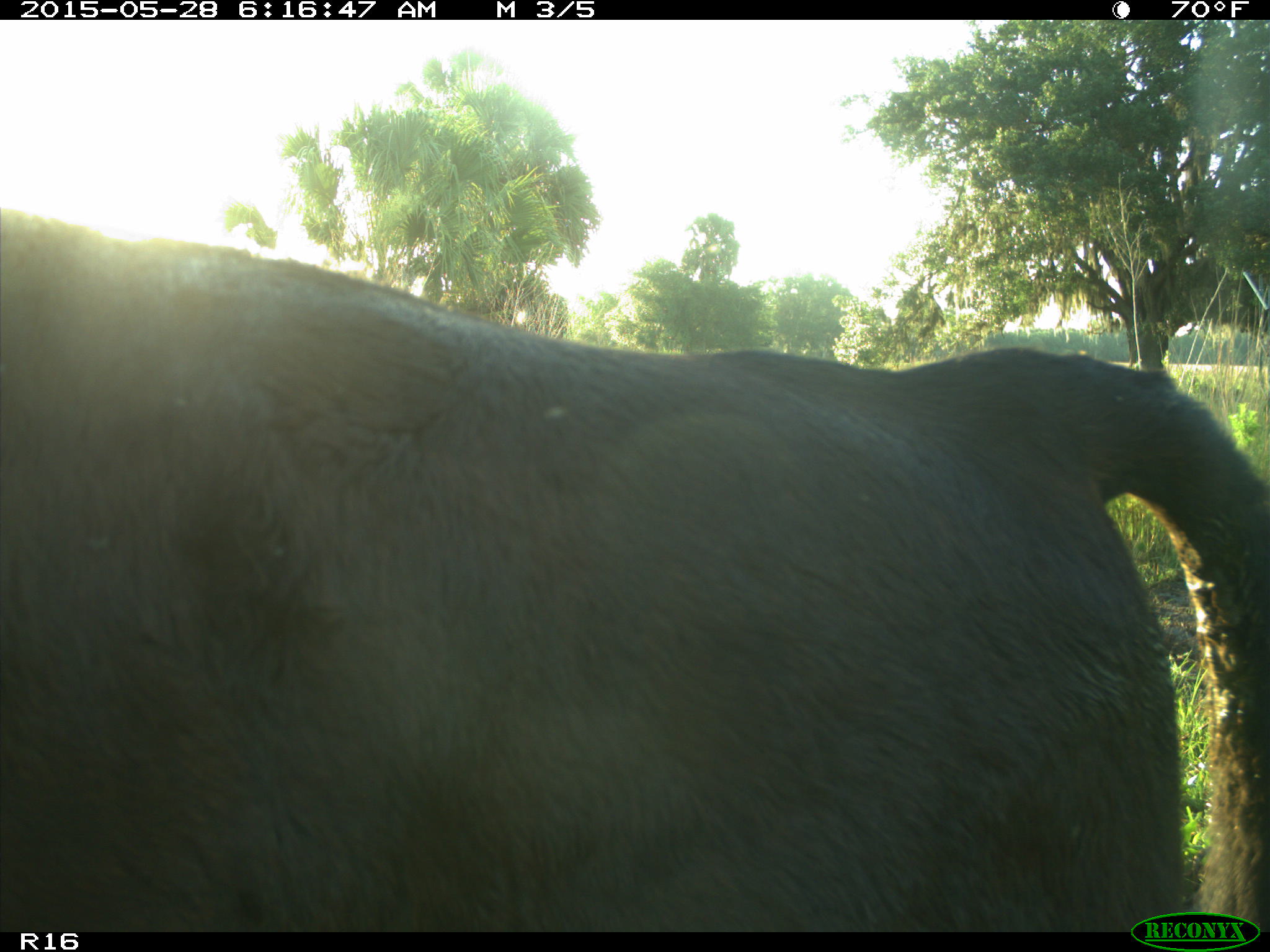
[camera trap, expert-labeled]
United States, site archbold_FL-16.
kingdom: Animalia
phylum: Chordata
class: Mammalia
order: Artiodactyla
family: Bovidae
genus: Bos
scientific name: Bos taurus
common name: domestic cow